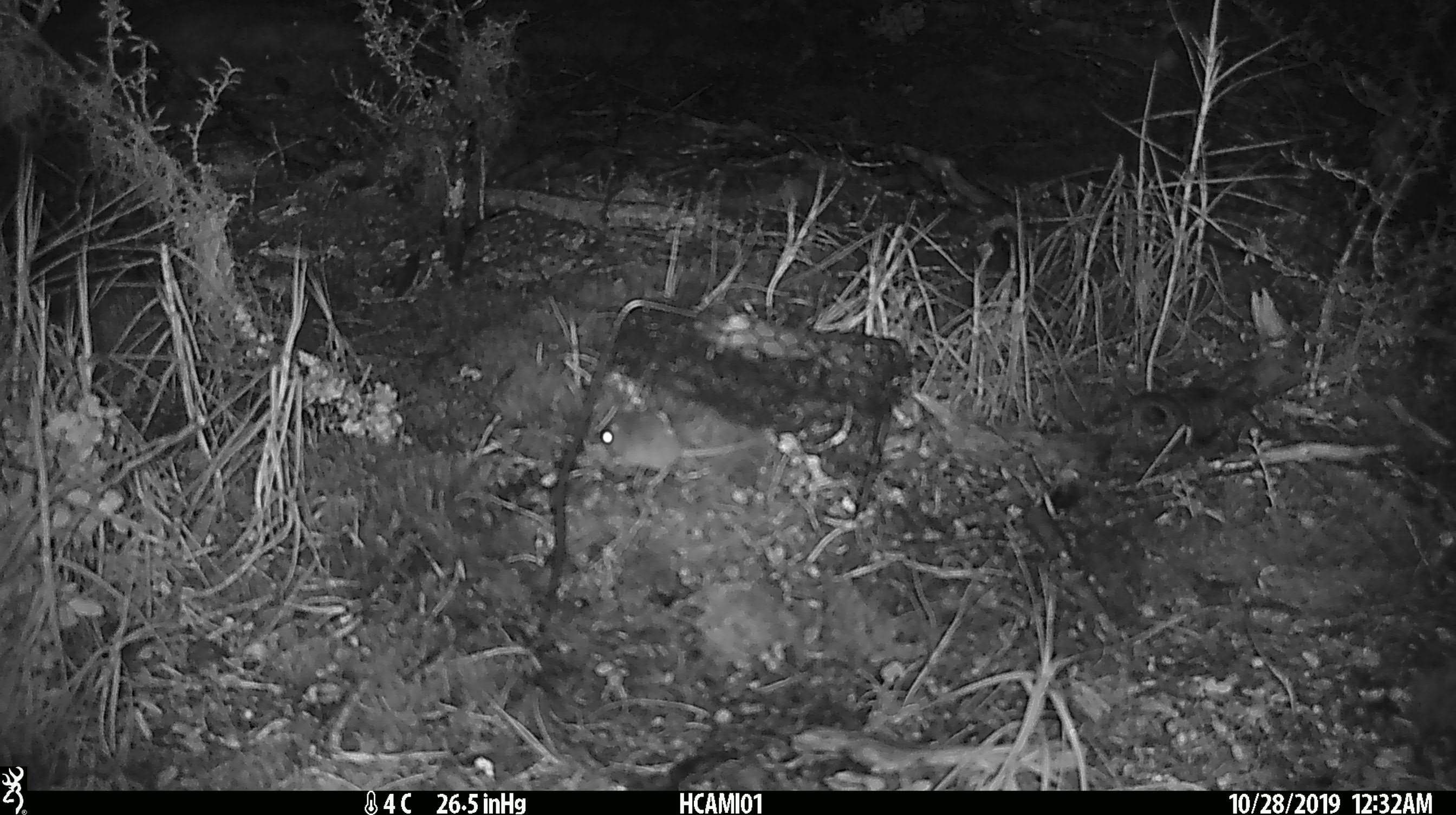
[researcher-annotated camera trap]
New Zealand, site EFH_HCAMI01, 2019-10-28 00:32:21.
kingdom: Animalia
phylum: Chordata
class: Mammalia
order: Rodentia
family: Muridae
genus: Mus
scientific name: Mus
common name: mouse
Mouse (Mus).